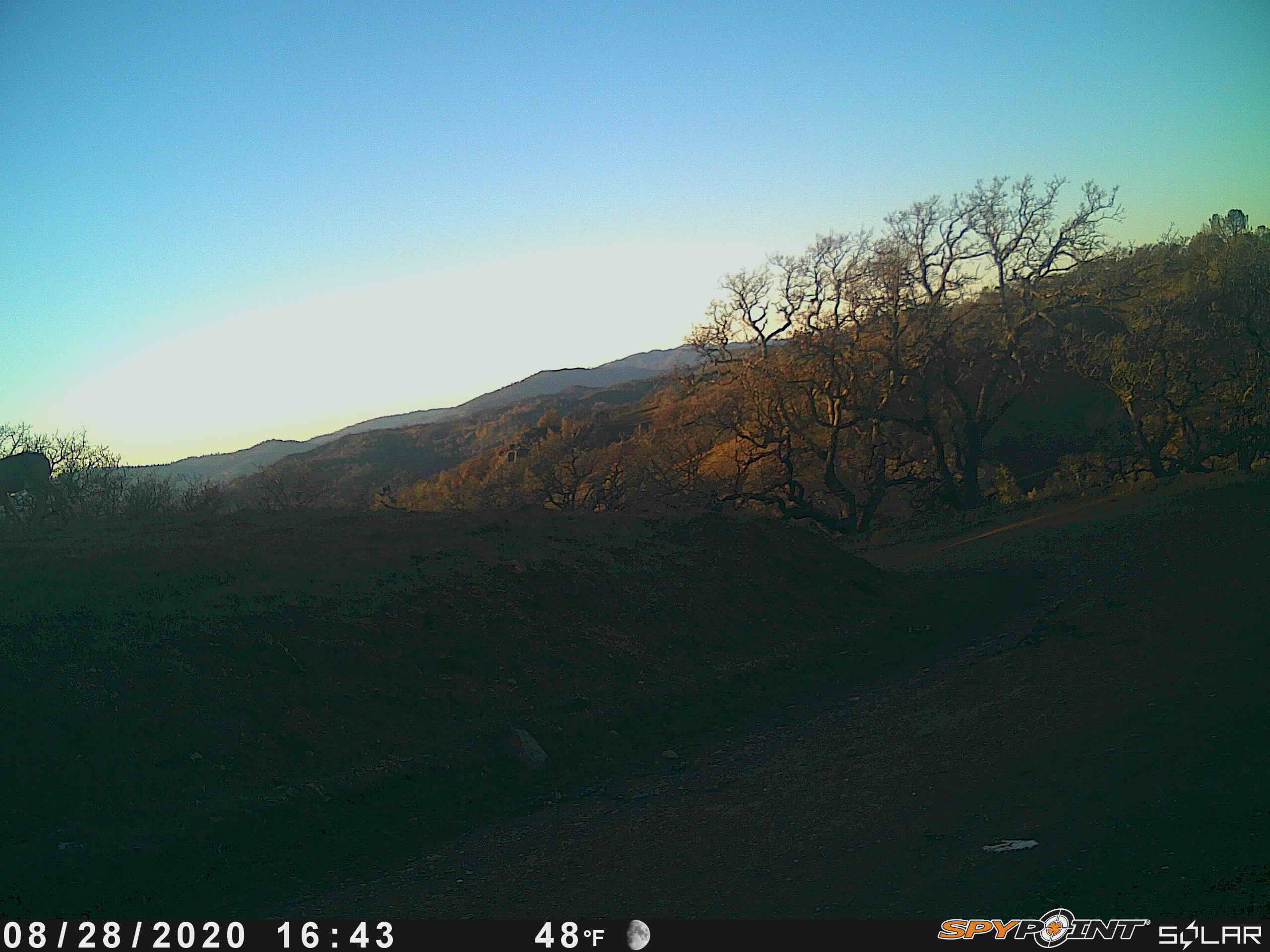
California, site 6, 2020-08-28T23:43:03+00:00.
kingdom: Animalia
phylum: Chordata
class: Mammalia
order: Artiodactyla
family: Cervidae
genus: Odocoileus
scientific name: Odocoileus hemionus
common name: mule deer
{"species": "mule deer (Odocoileus hemionus)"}